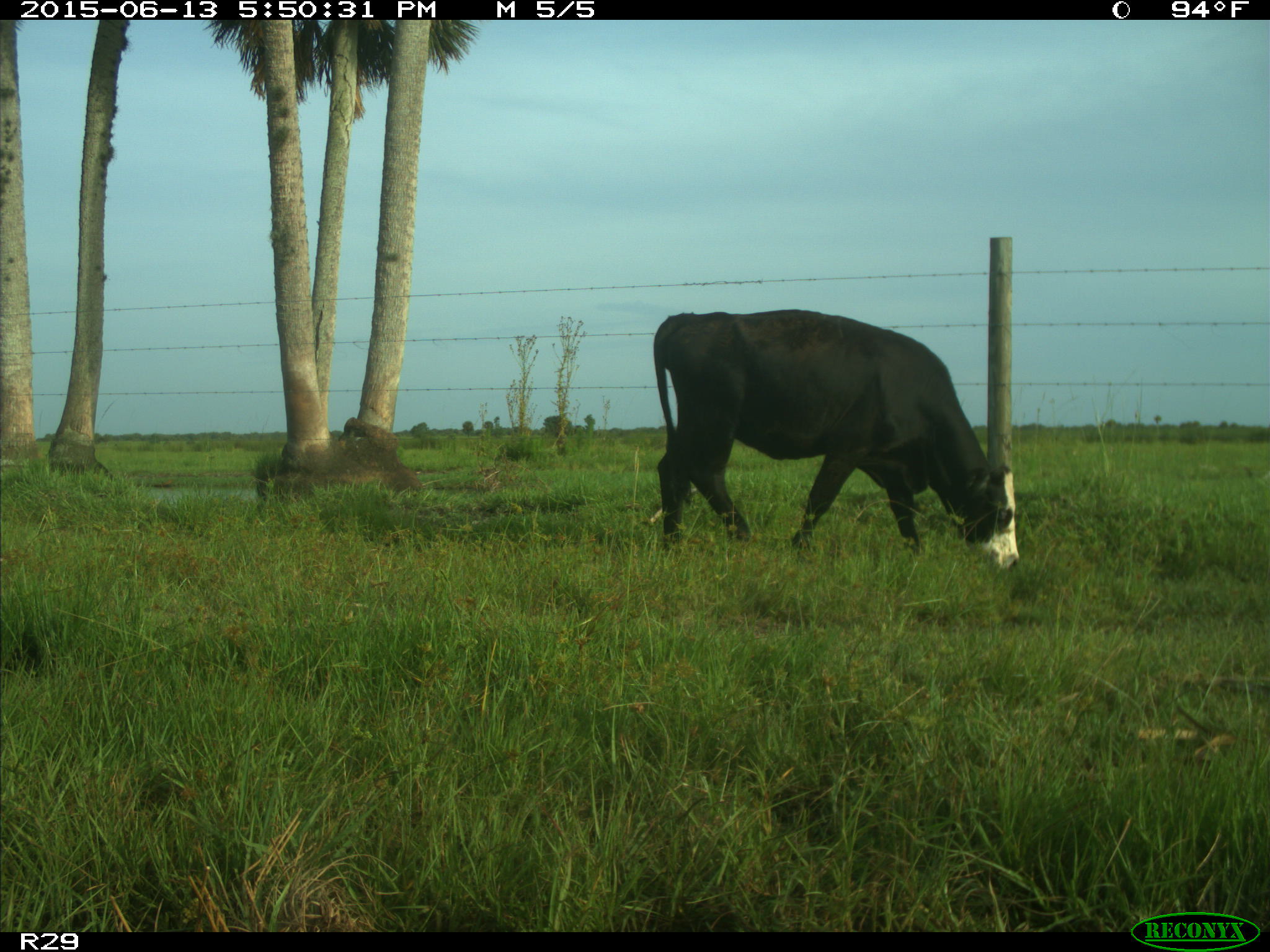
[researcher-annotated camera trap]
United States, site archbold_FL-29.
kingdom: Animalia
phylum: Chordata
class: Mammalia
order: Artiodactyla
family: Bovidae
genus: Bos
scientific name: Bos taurus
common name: domestic cow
Bos taurus (domestic cow).